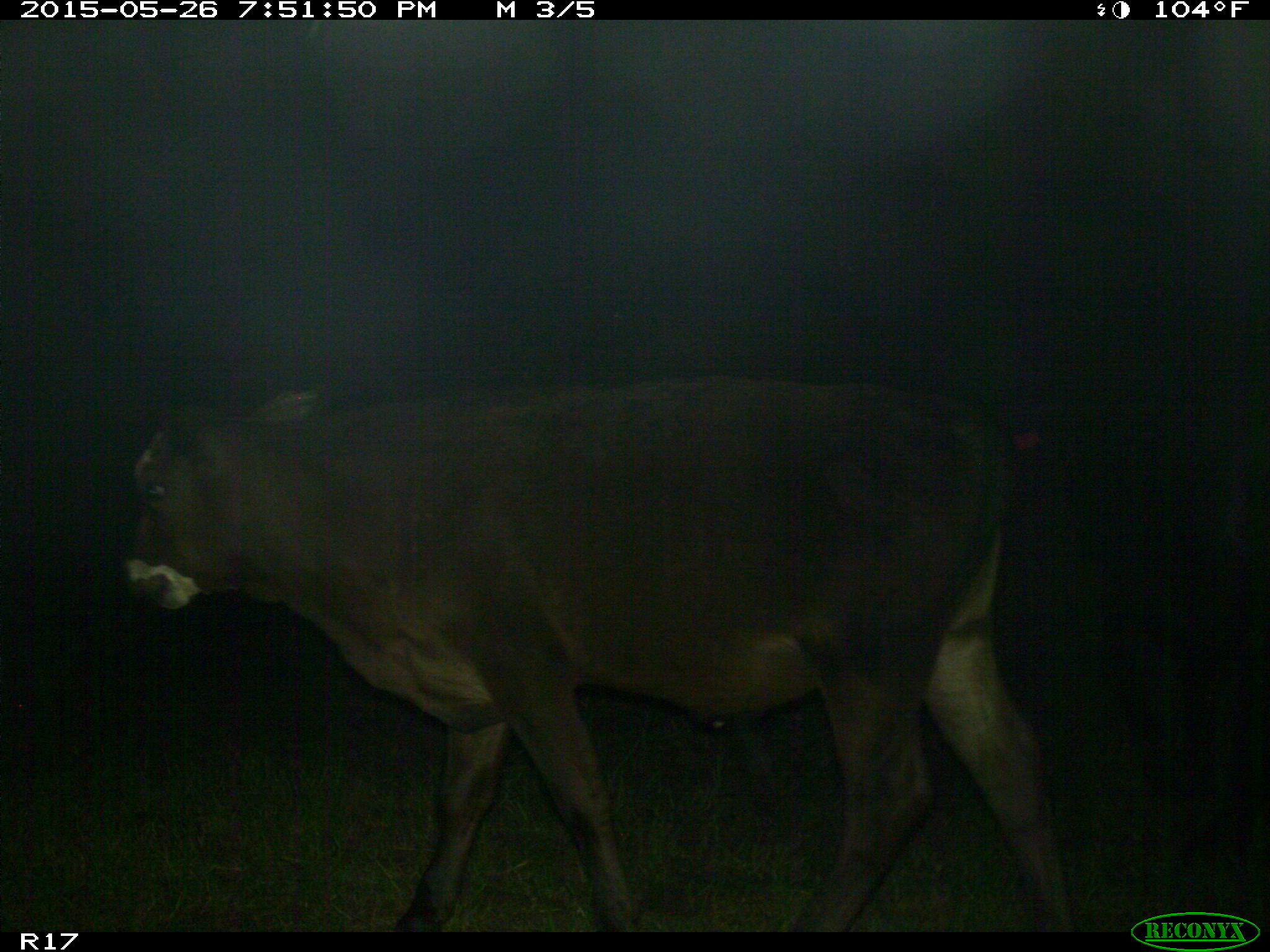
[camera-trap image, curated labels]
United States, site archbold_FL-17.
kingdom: Animalia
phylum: Chordata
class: Mammalia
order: Artiodactyla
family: Bovidae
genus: Bos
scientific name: Bos taurus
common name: domestic cow